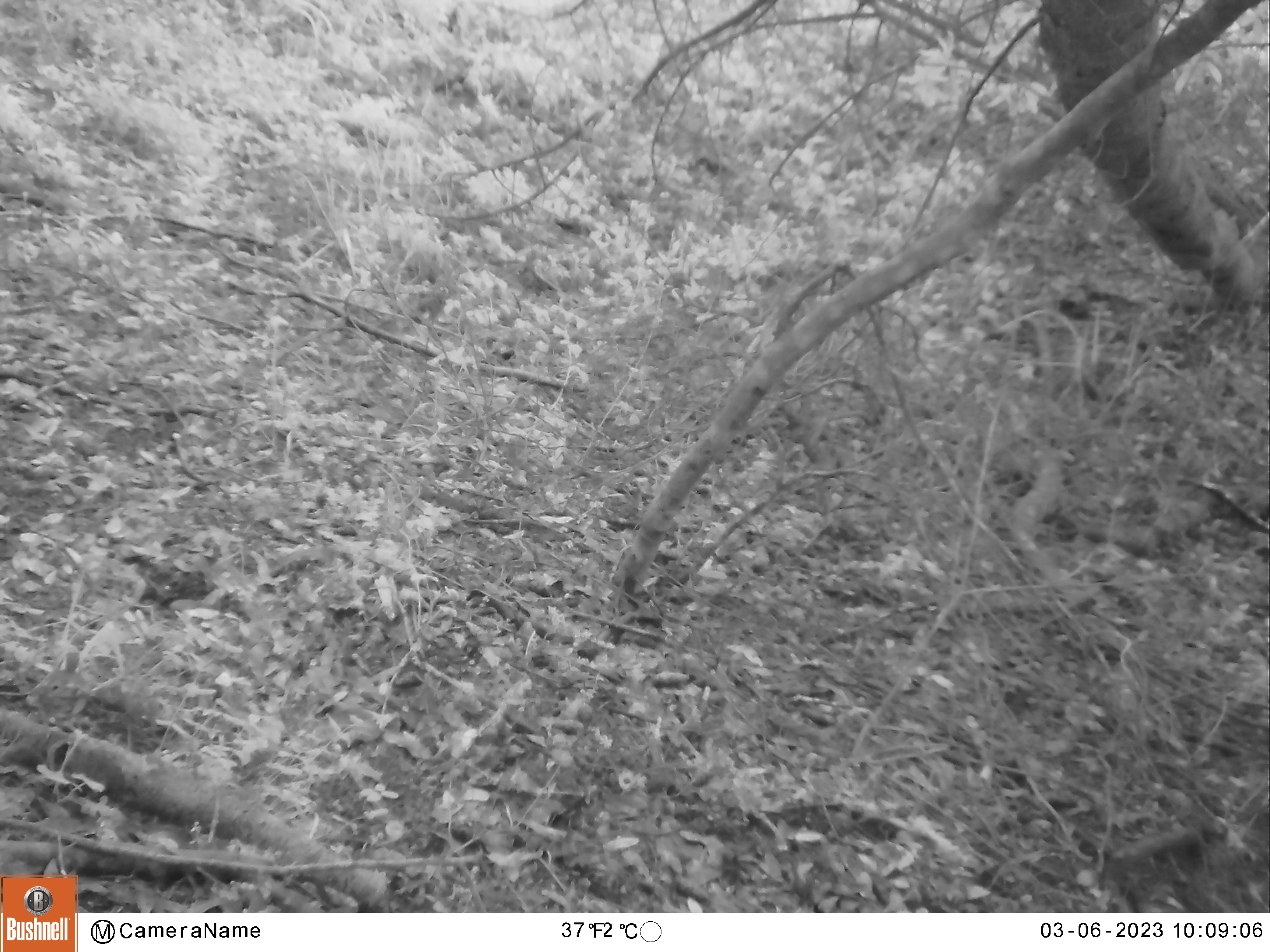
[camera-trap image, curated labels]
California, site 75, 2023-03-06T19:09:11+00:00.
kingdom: Animalia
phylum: Chordata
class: Aves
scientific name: Aves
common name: bird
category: unknown bird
Unknown bird (bird) (Aves).